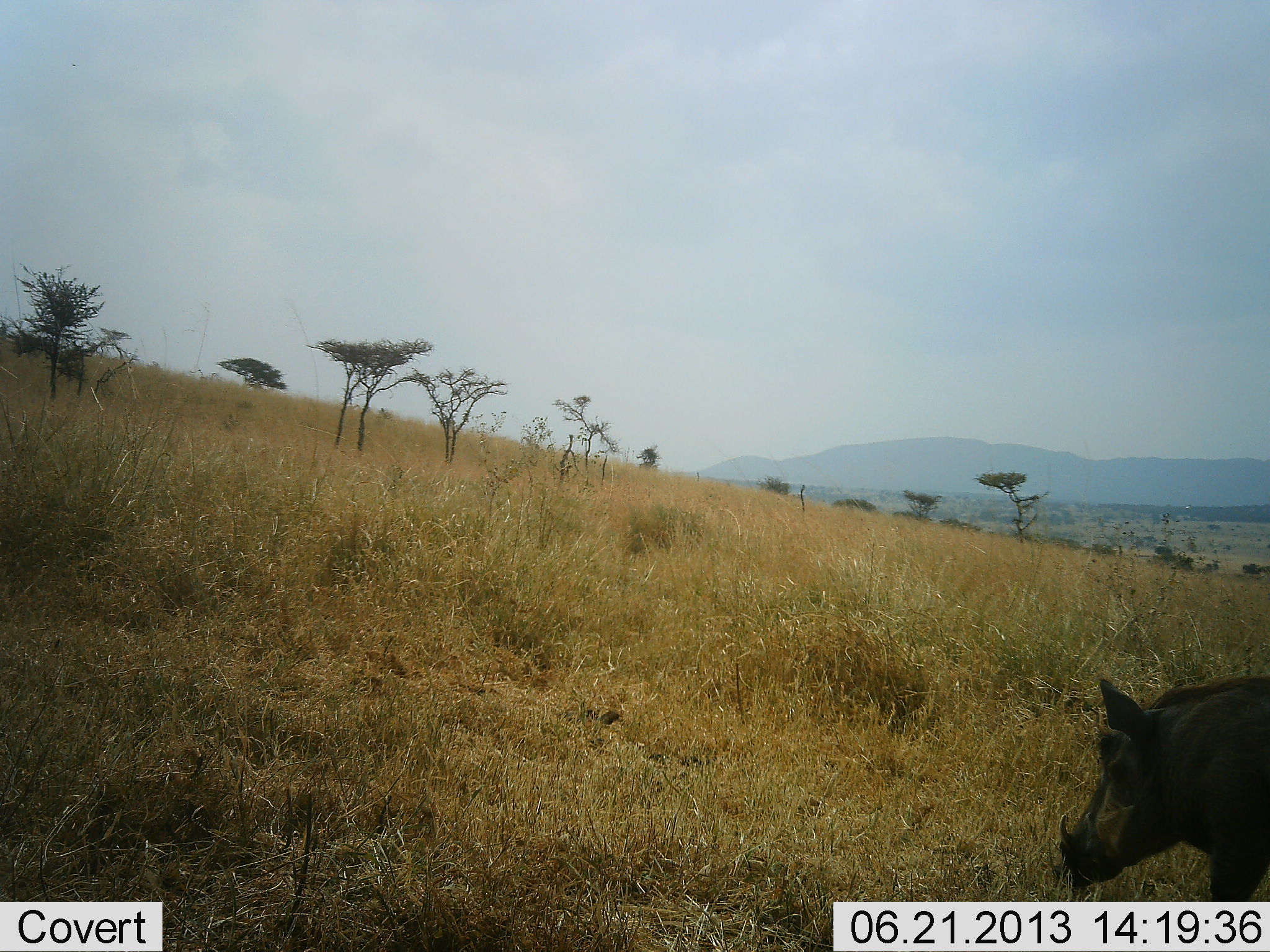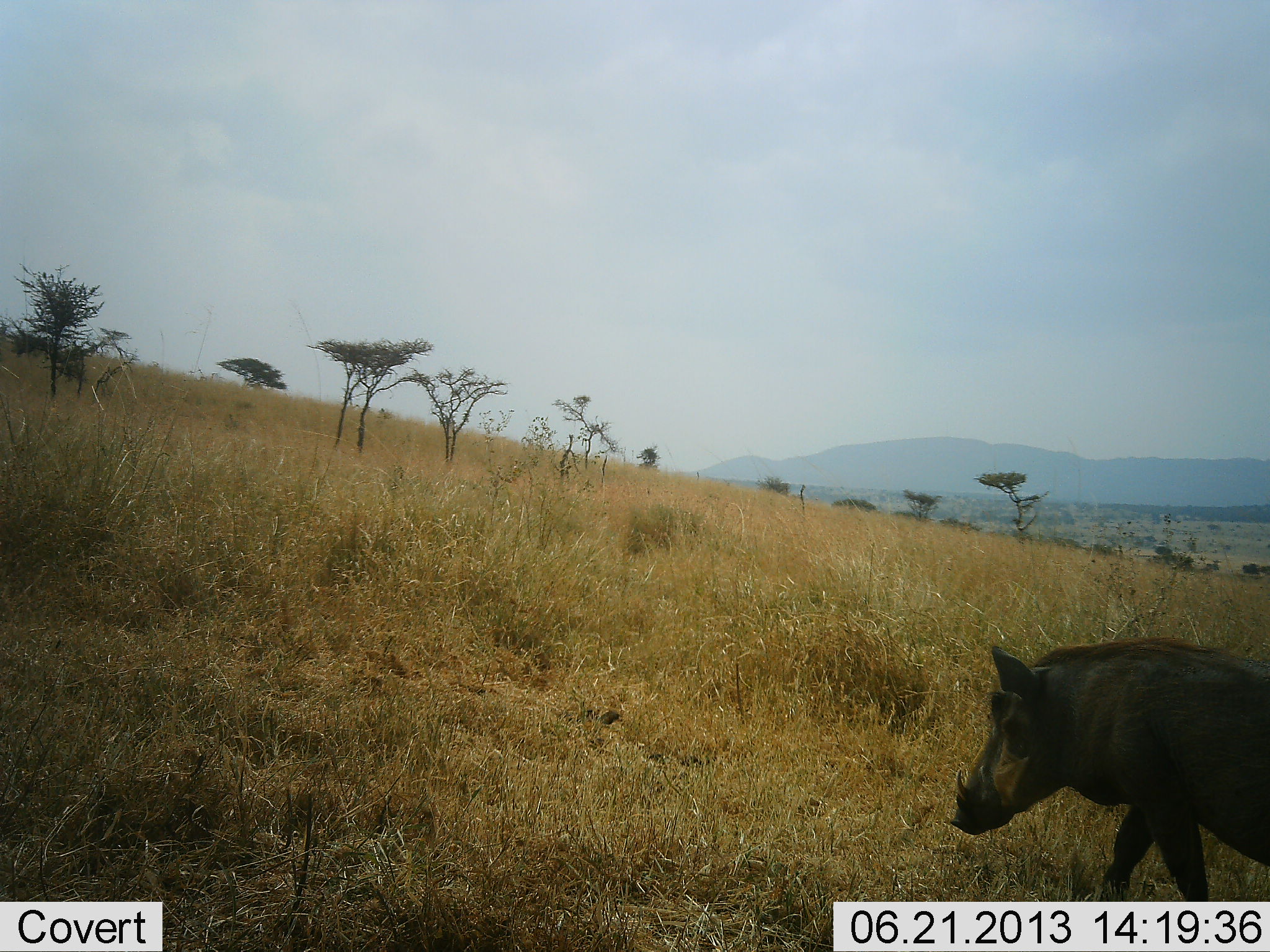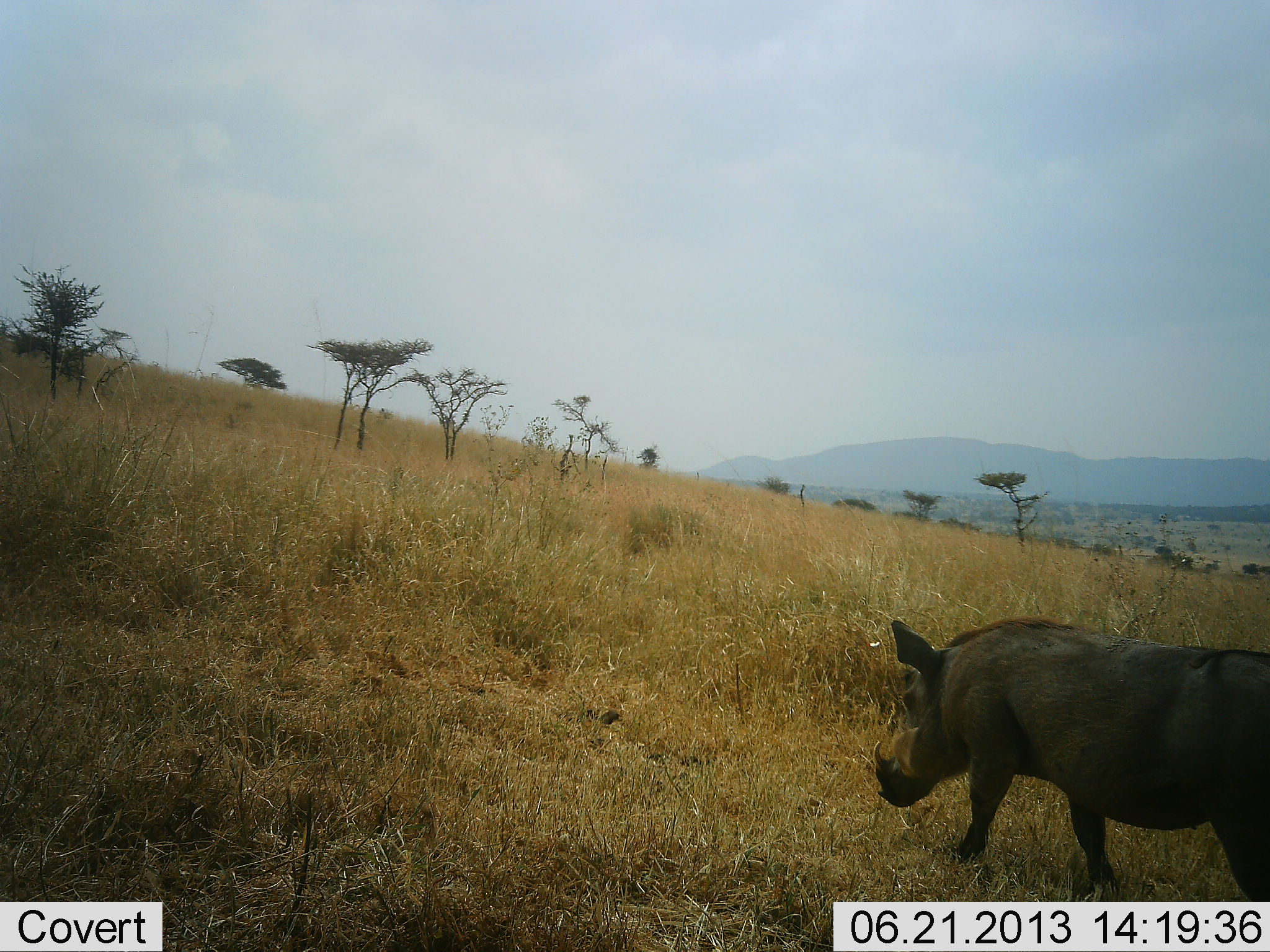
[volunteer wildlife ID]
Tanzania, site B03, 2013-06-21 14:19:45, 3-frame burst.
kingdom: Animalia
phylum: Chordata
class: Mammalia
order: Artiodactyla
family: Suidae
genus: Phacochoerus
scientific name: Phacochoerus africanus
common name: warthog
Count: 1.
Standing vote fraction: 6%.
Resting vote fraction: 0%.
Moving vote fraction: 97%.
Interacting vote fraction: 3%.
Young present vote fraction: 0%.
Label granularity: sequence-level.